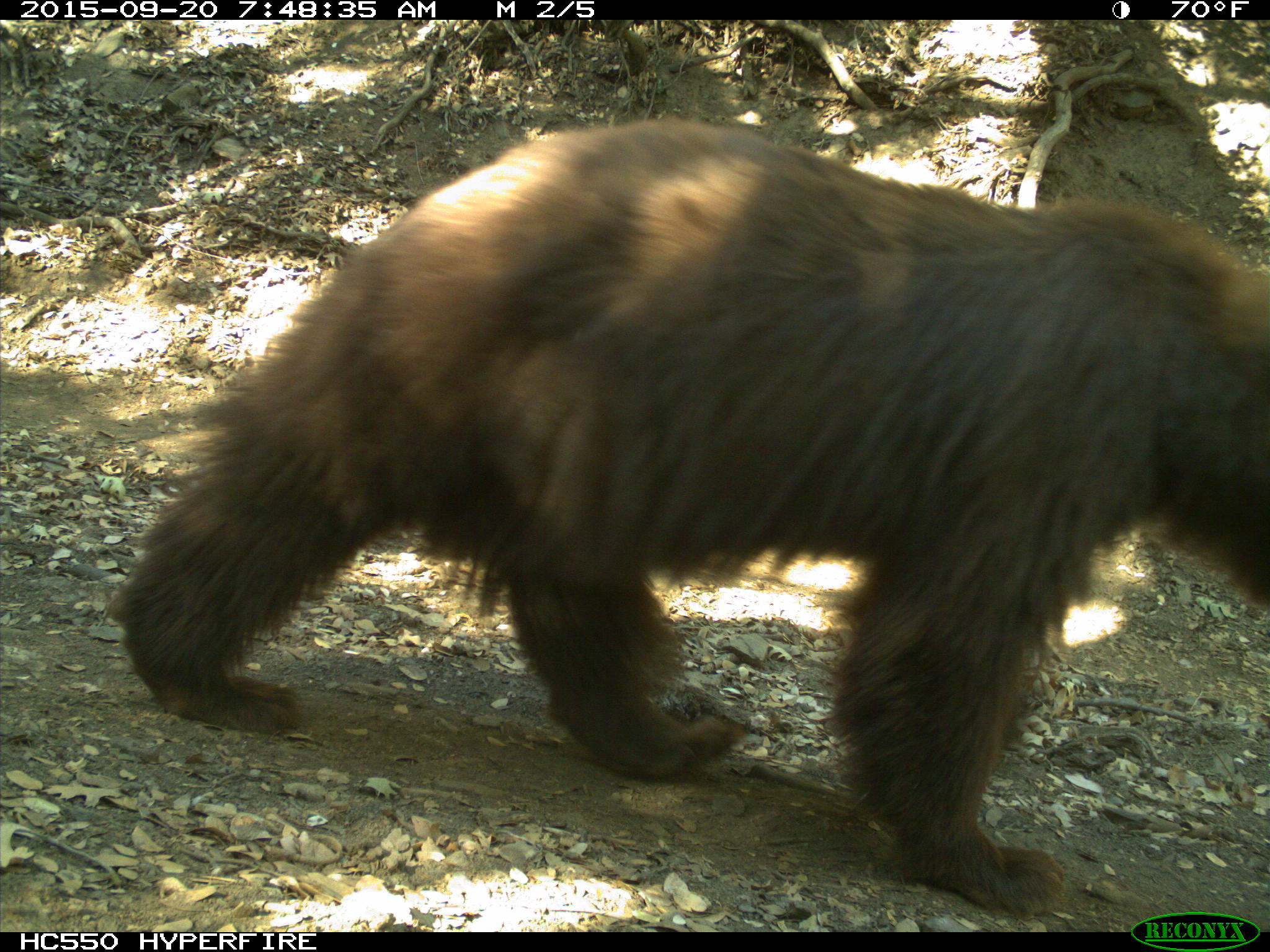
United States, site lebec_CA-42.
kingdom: Animalia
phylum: Chordata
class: Mammalia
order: Carnivora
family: Ursidae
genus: Ursus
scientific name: Ursus americanus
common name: american black bear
Ursus americanus (american black bear).